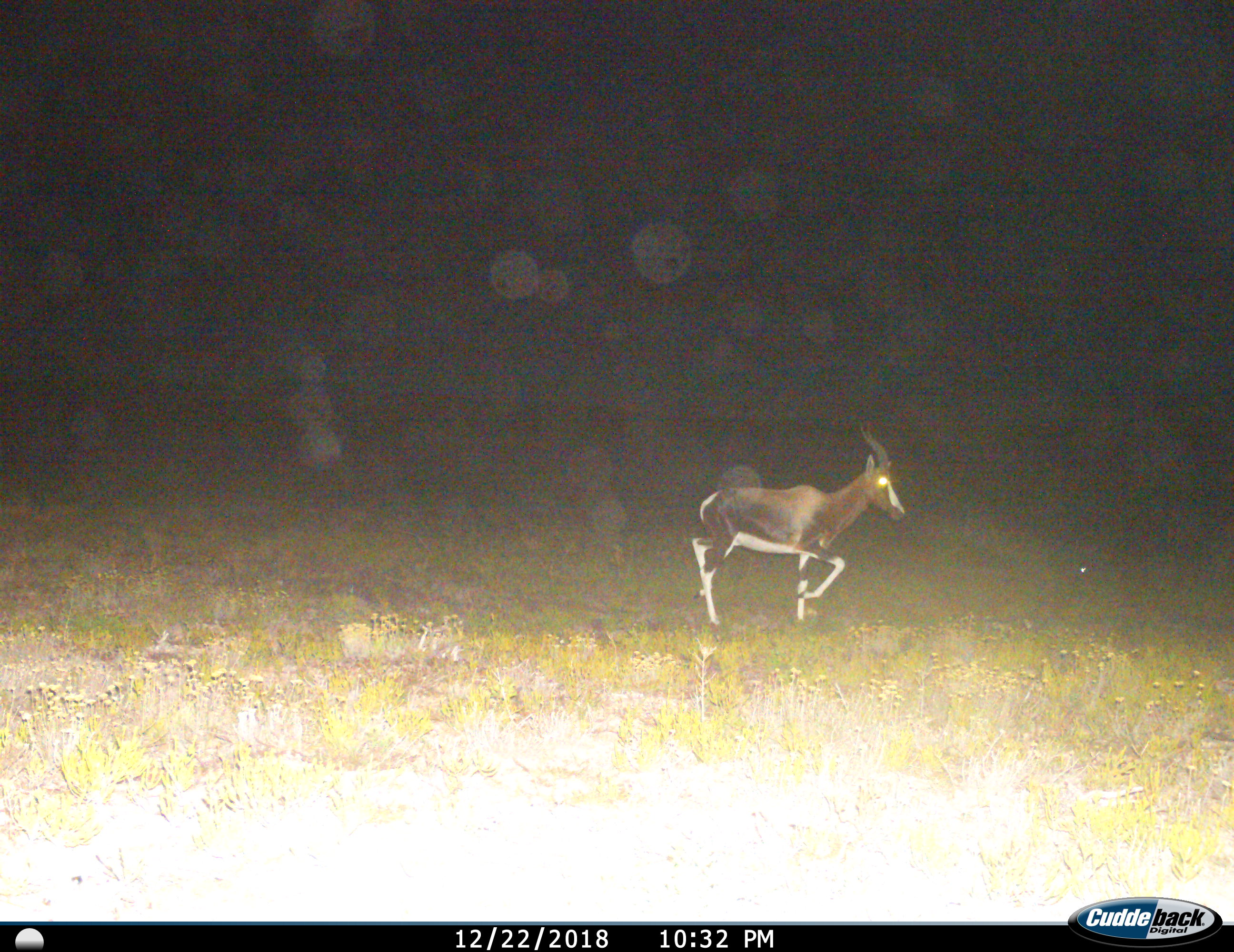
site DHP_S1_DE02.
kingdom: Animalia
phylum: Chordata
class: Mammalia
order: Artiodactyla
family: Bovidae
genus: Damaliscus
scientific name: Damaliscus pygargus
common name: bontebok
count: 1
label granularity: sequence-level